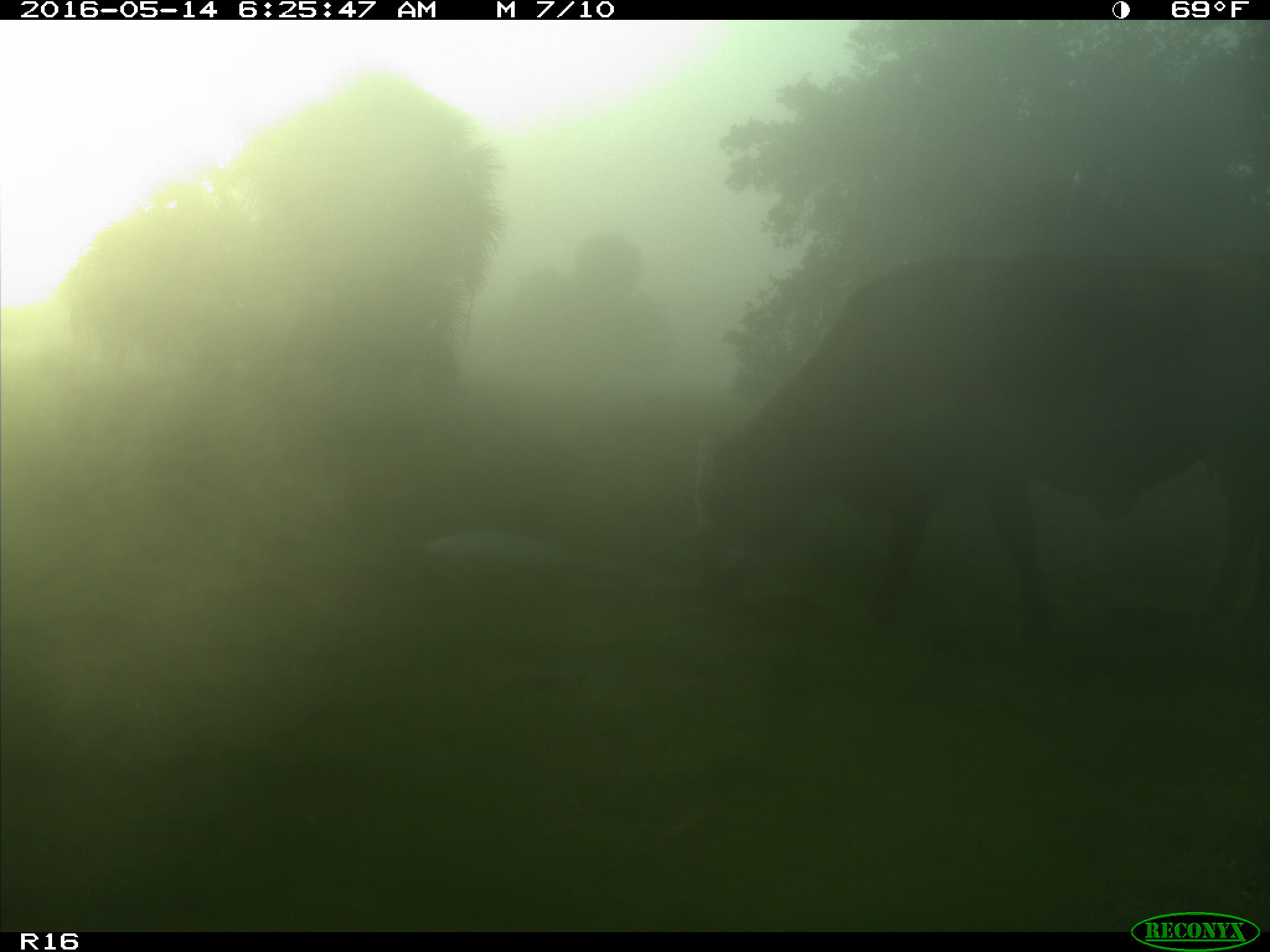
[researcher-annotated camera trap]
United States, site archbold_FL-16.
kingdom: Animalia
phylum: Chordata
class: Mammalia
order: Artiodactyla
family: Bovidae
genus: Bos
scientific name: Bos taurus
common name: domestic cow